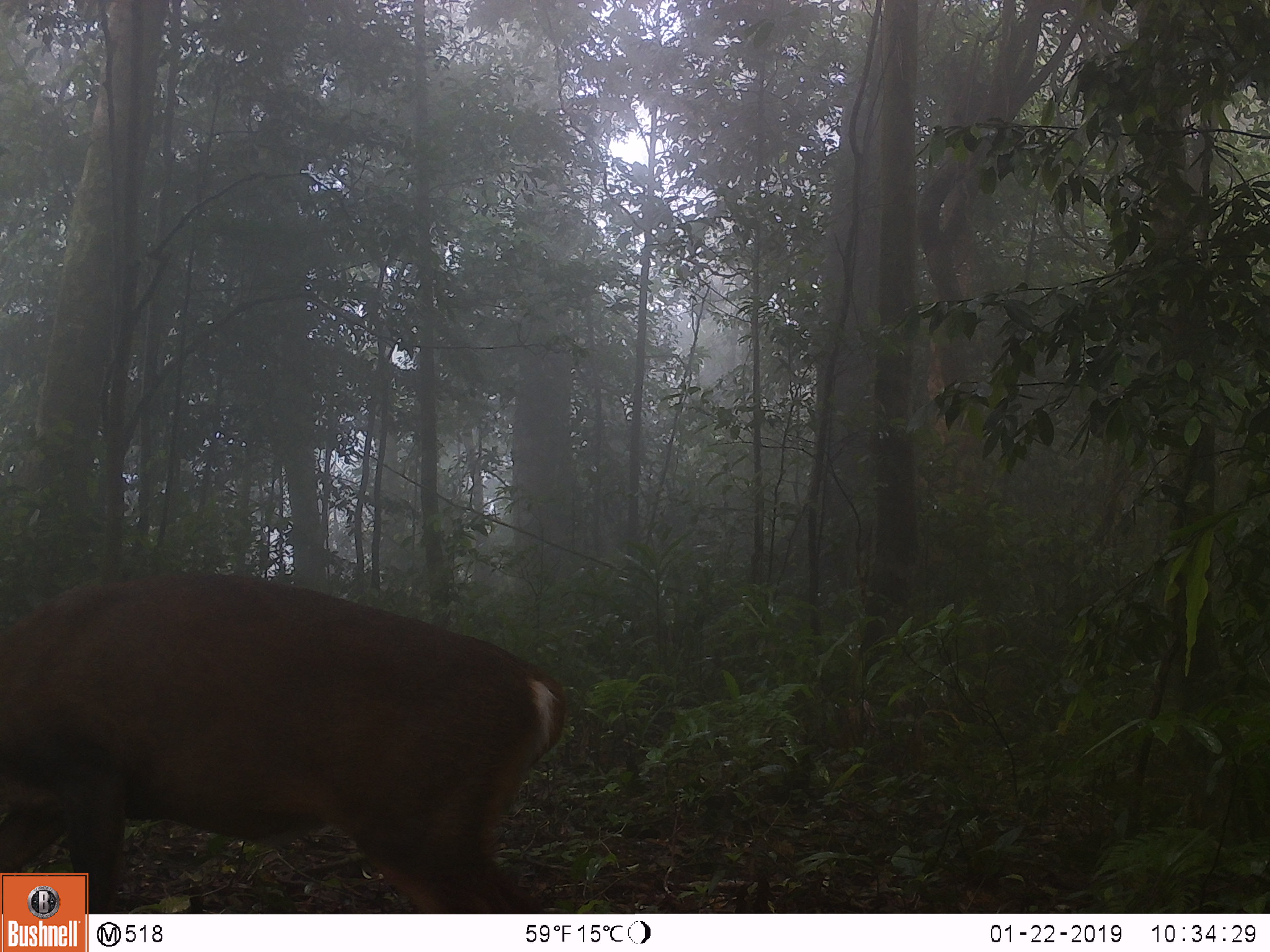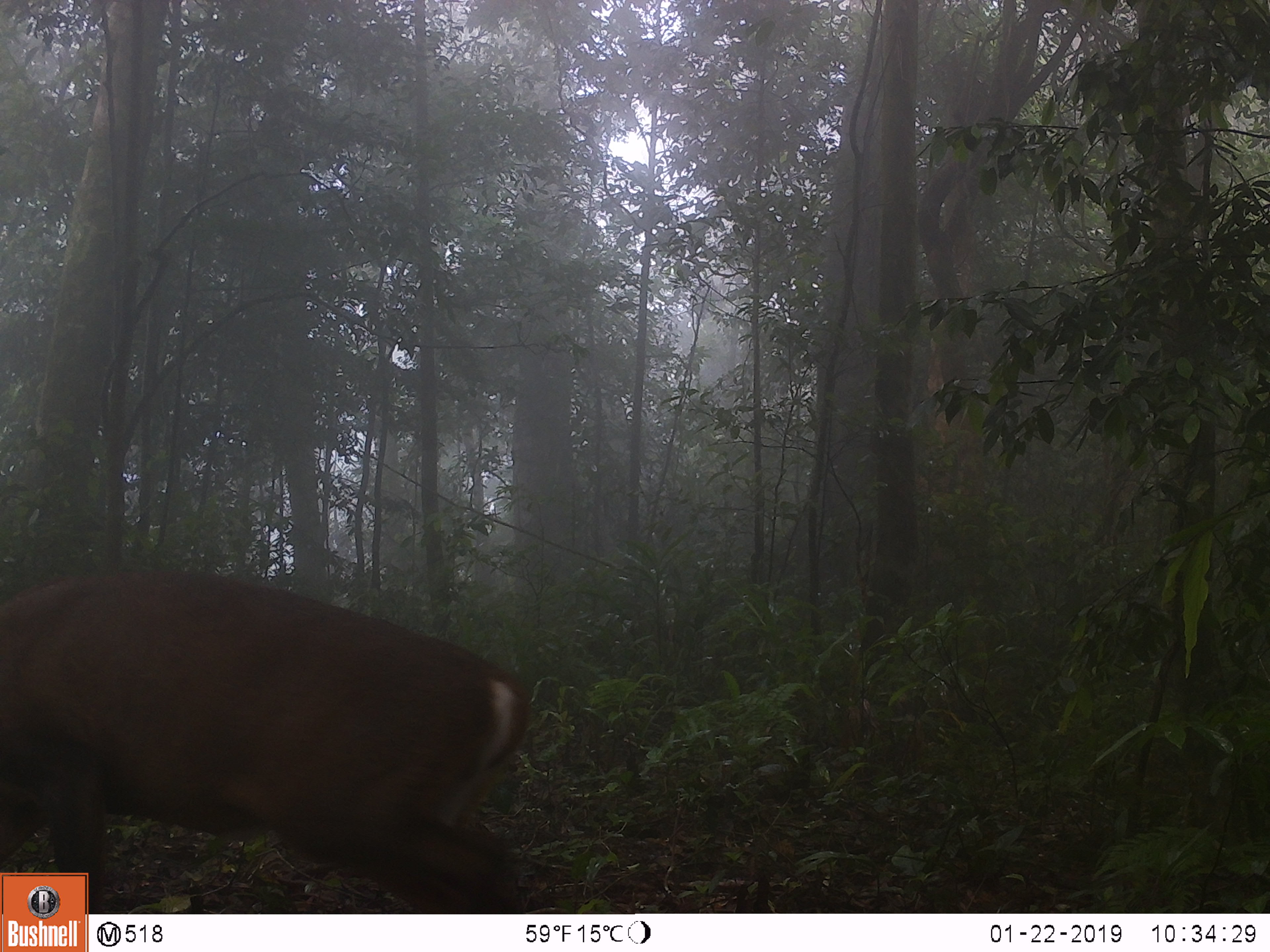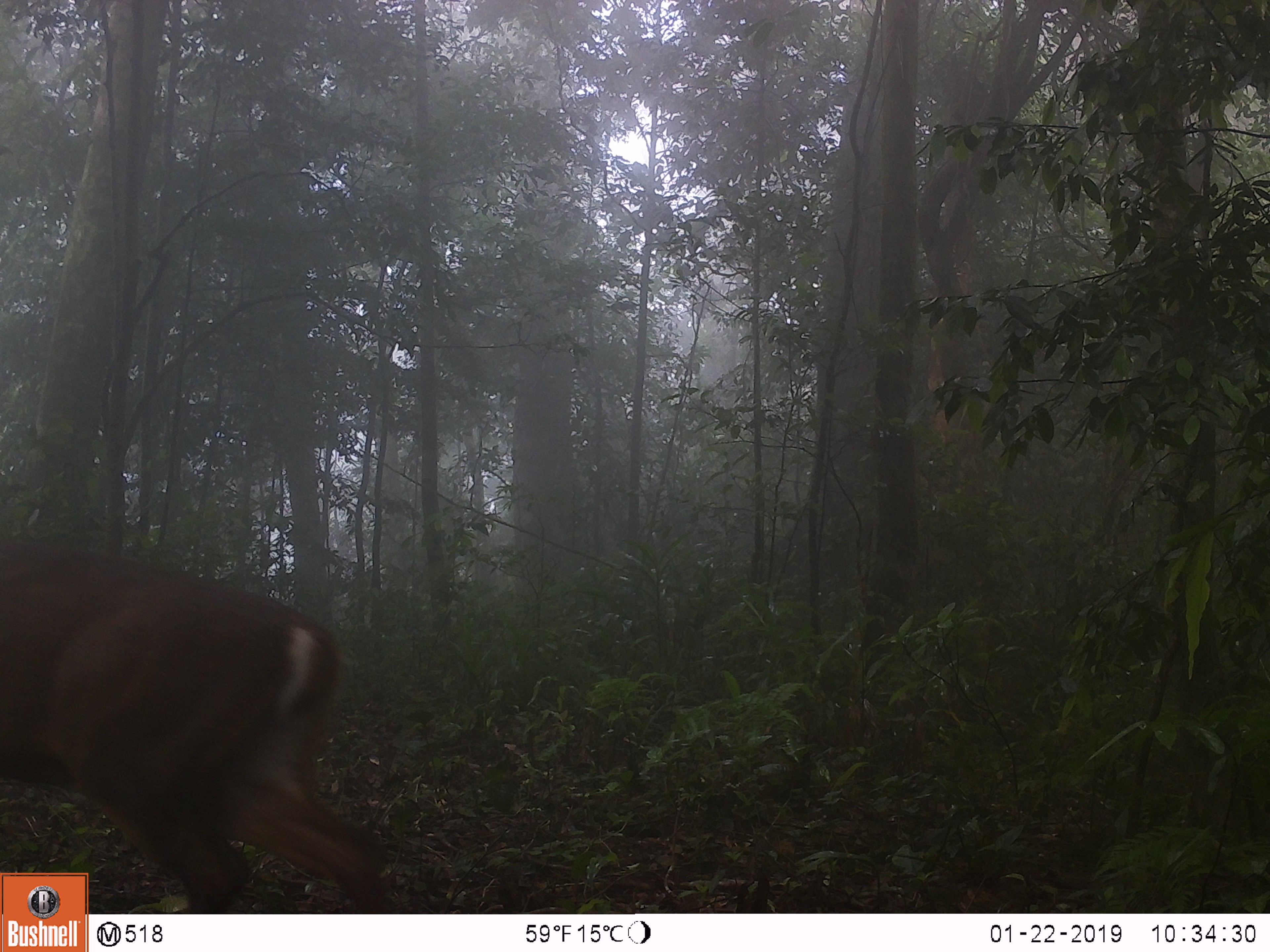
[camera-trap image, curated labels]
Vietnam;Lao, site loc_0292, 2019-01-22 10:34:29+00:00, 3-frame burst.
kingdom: Animalia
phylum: Chordata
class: Mammalia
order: Artiodactyla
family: Cervidae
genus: Muntiacus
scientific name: Muntiacus vuquangensis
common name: large-antlered muntjac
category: large antlered muntjac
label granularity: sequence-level